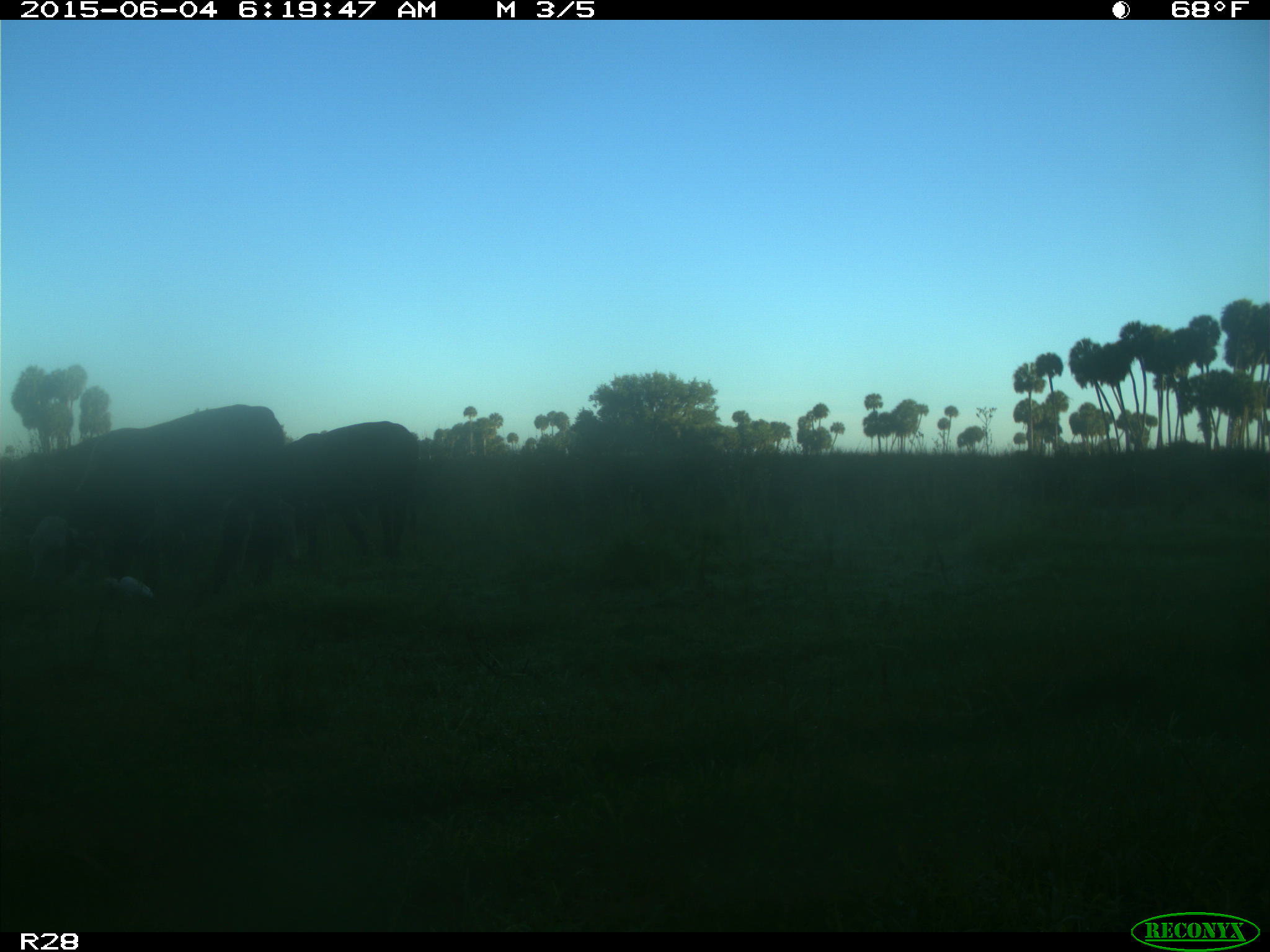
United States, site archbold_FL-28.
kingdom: Animalia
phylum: Chordata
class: Mammalia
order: Artiodactyla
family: Bovidae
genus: Bos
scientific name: Bos taurus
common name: domestic cow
Bos taurus (domestic cow).